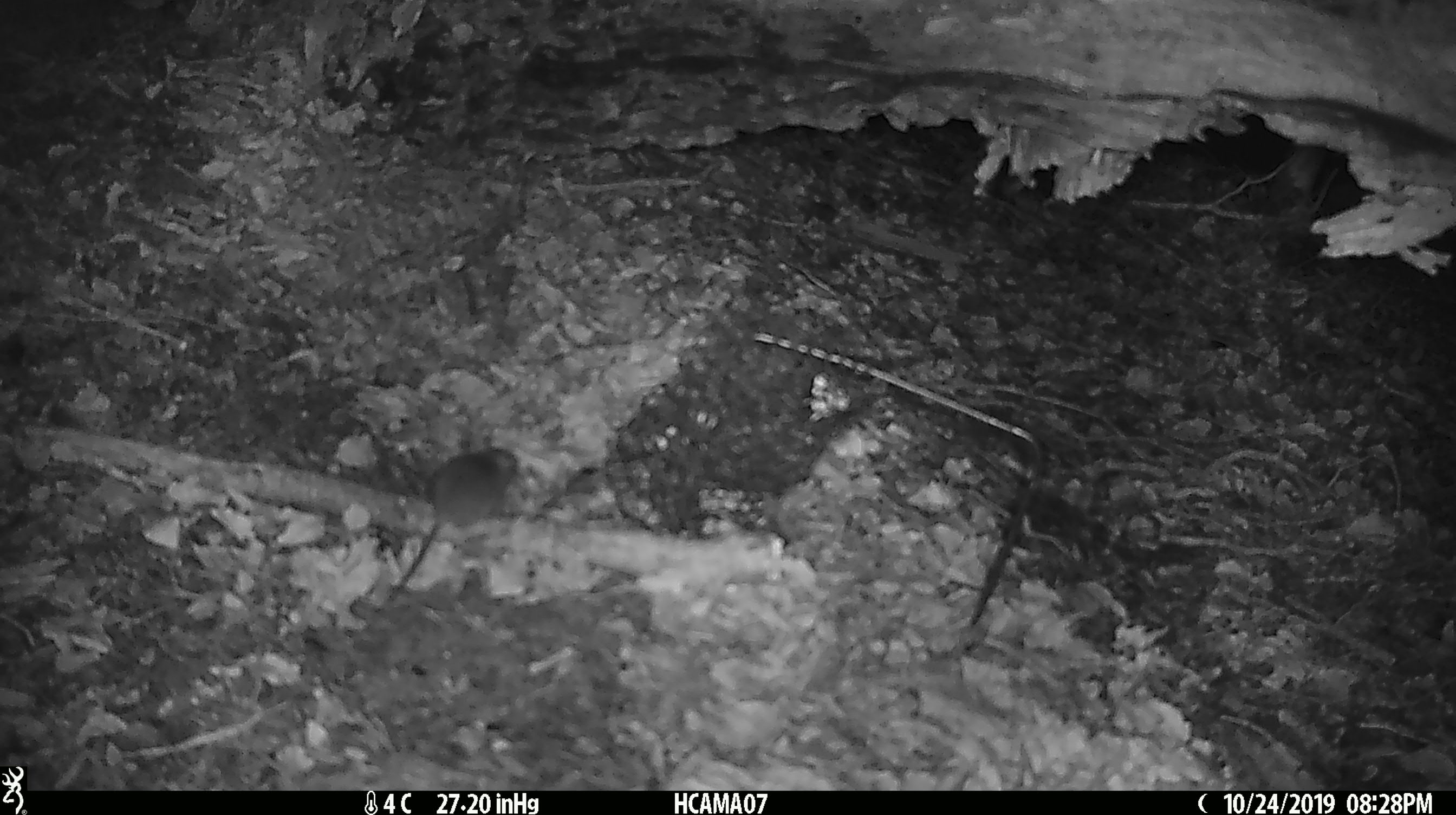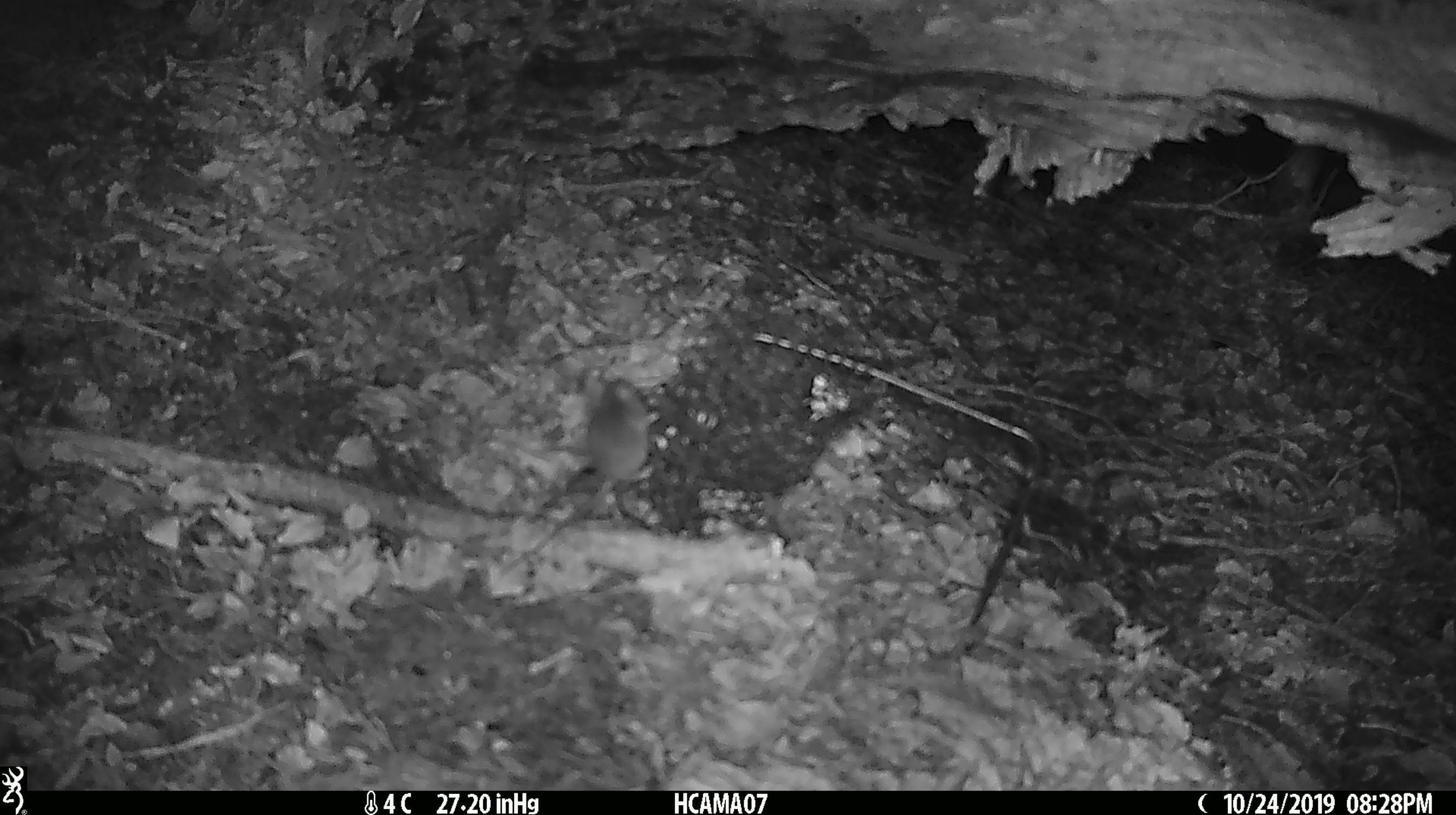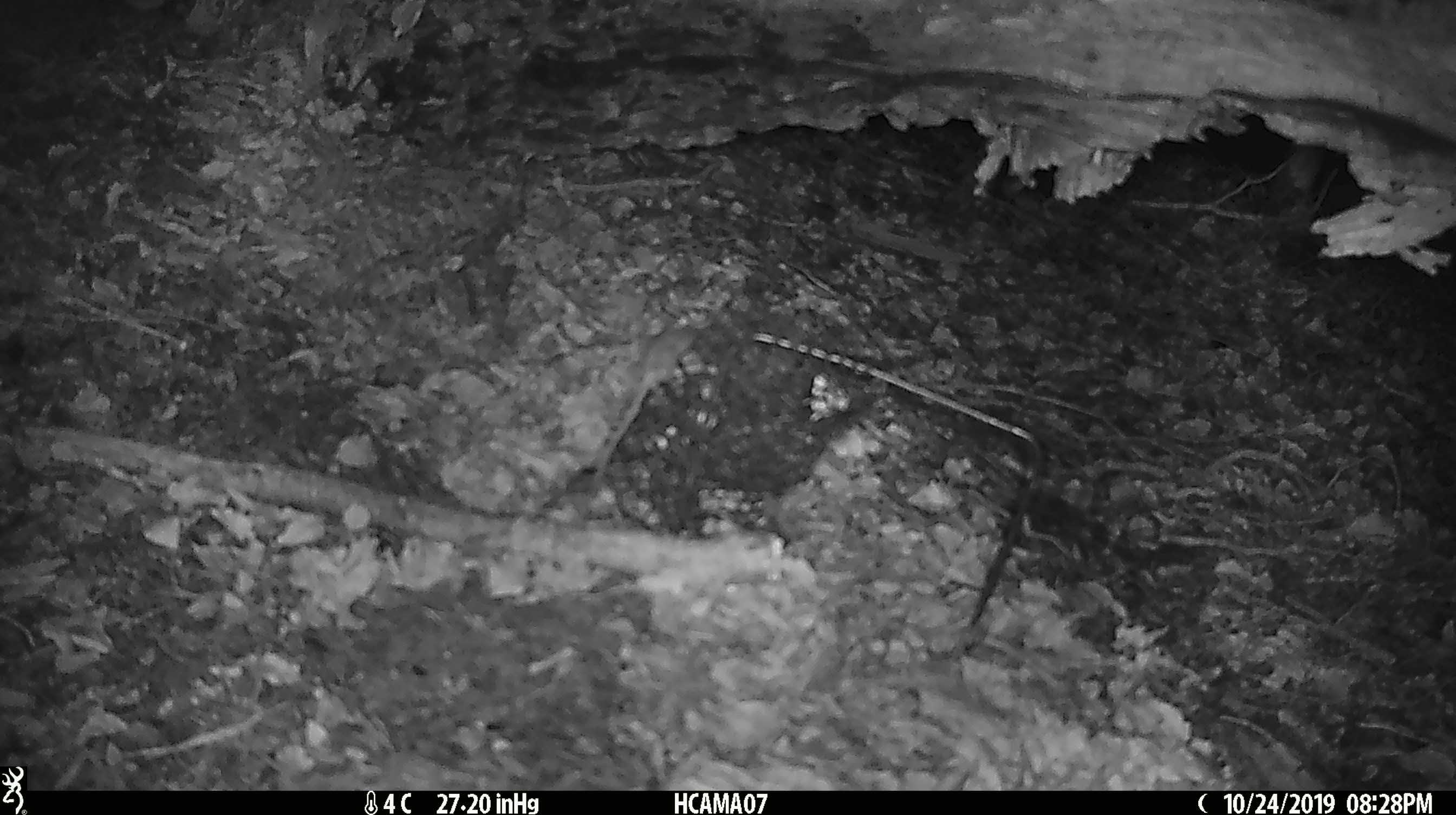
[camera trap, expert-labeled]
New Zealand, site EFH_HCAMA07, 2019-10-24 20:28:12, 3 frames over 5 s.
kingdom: Animalia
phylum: Chordata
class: Mammalia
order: Rodentia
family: Muridae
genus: Mus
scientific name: Mus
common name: mouse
Mouse (Mus).